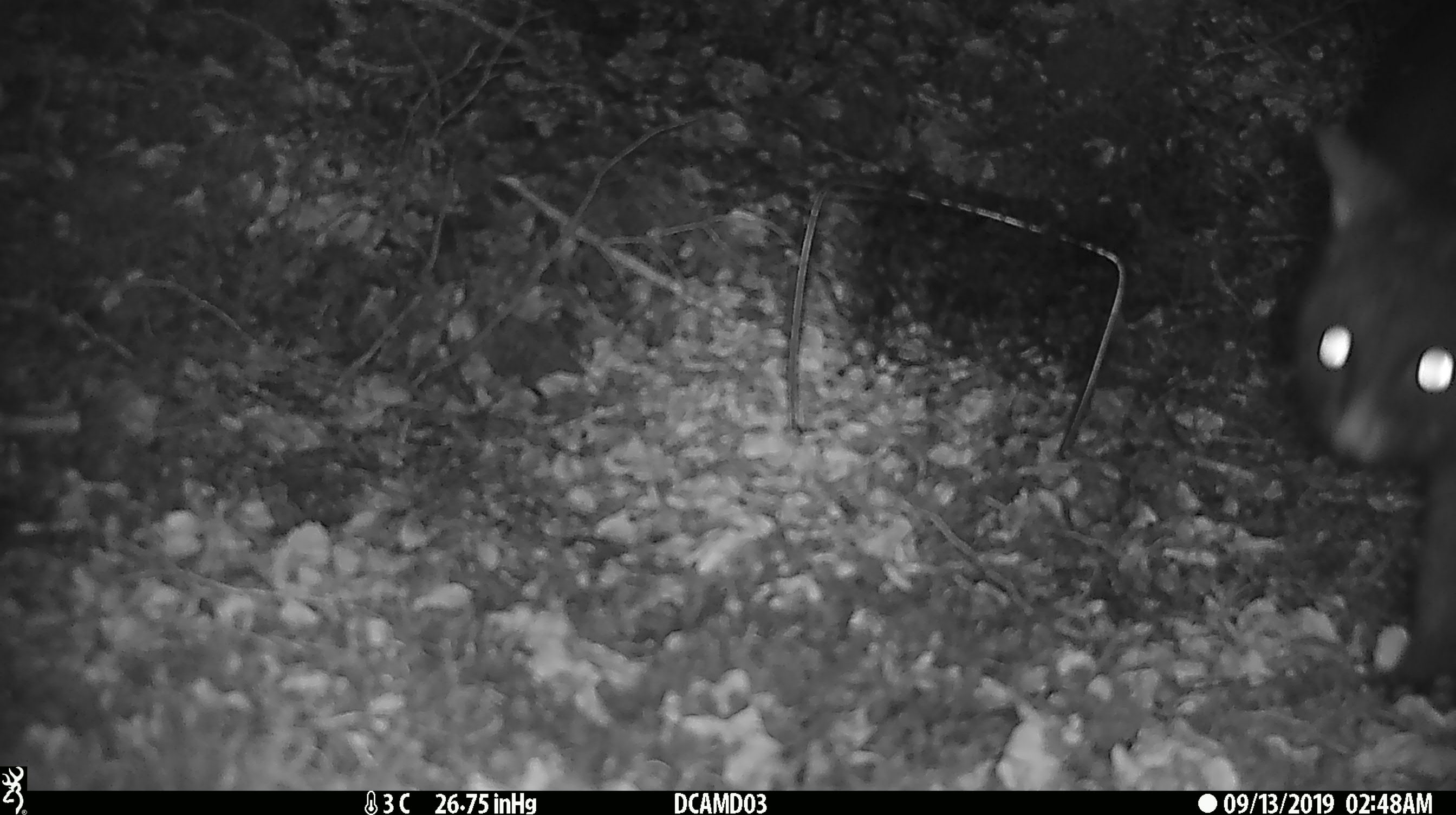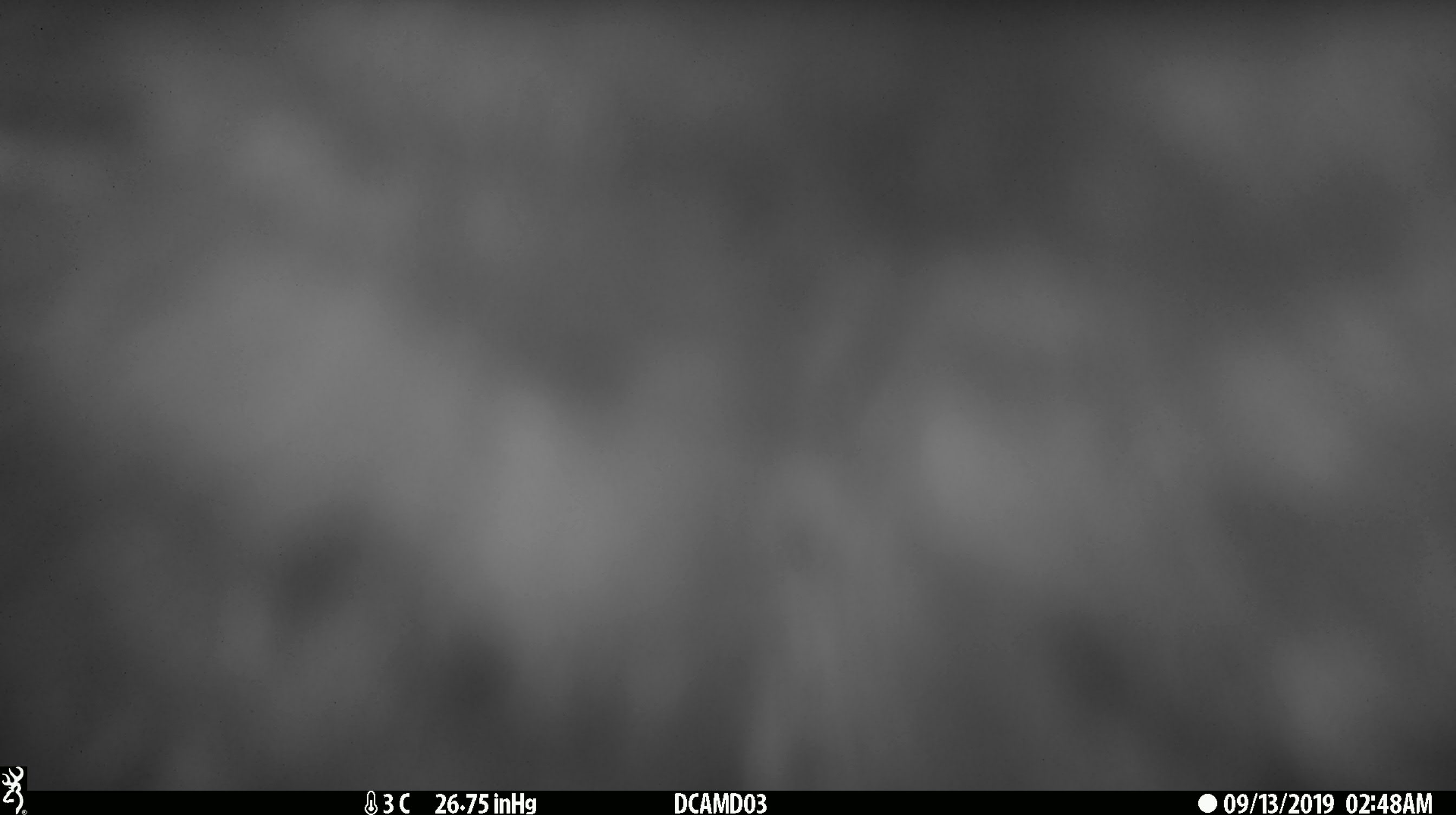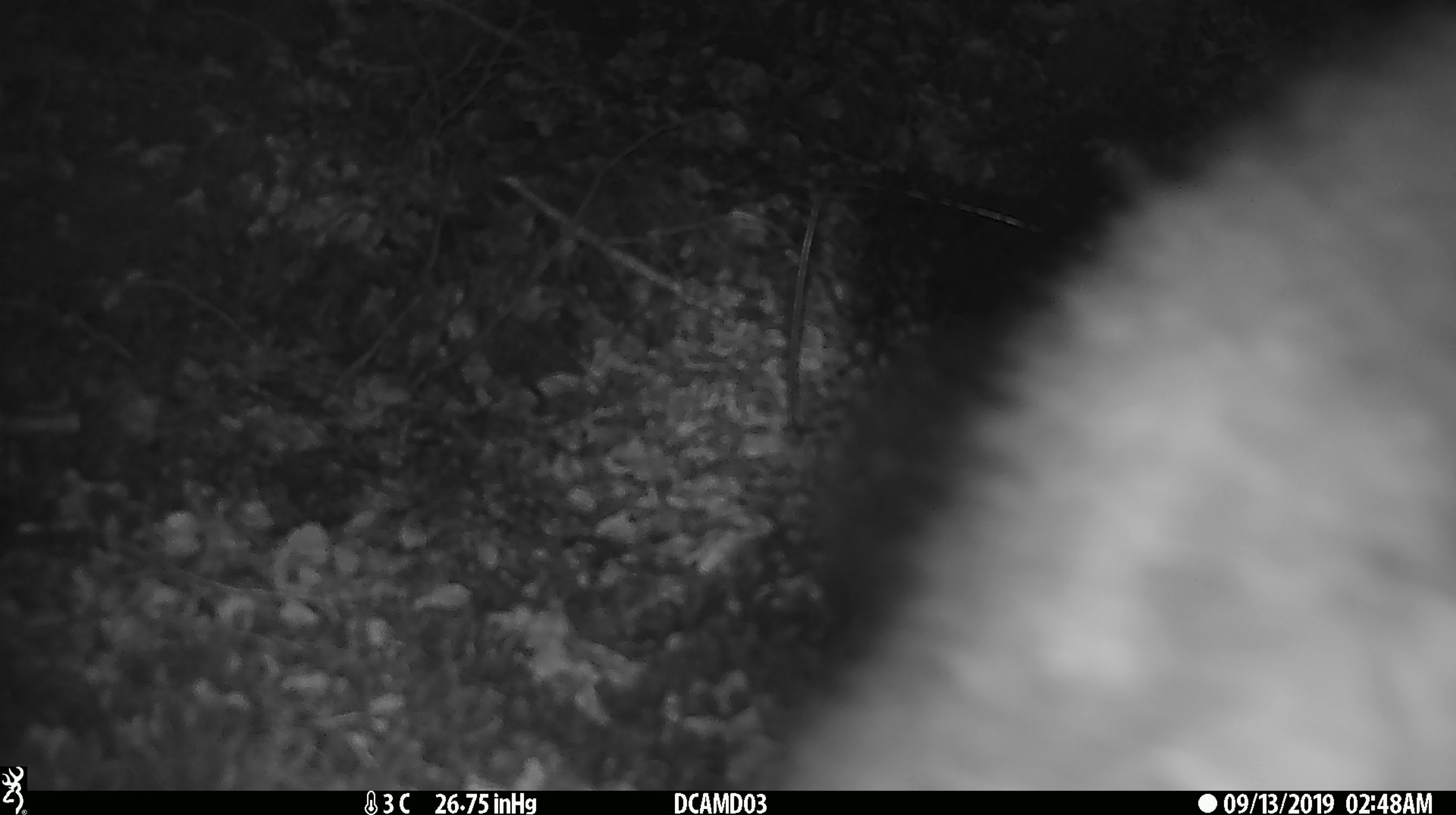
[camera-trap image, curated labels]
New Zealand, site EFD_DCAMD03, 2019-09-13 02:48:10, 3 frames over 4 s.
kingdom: Animalia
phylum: Chordata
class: Mammalia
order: Diprotodontia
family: Phalangeridae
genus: Trichosurus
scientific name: Trichosurus vulpecula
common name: common brushtail possum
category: possum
Possum (common brushtail possum) (Trichosurus vulpecula).